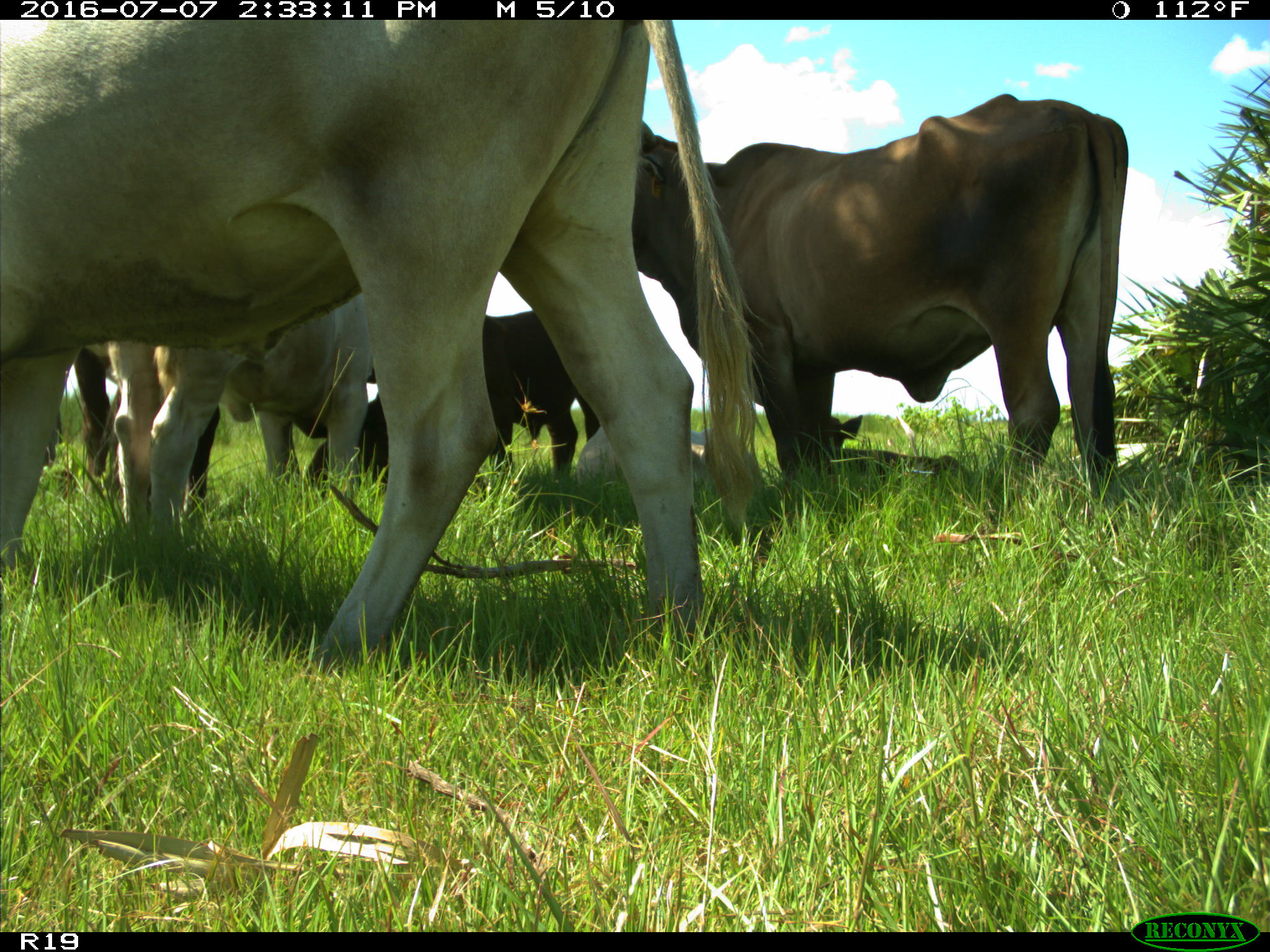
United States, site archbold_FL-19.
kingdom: Animalia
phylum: Chordata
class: Mammalia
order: Artiodactyla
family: Bovidae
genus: Bos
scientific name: Bos taurus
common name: domestic cow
Bos taurus (domestic cow).